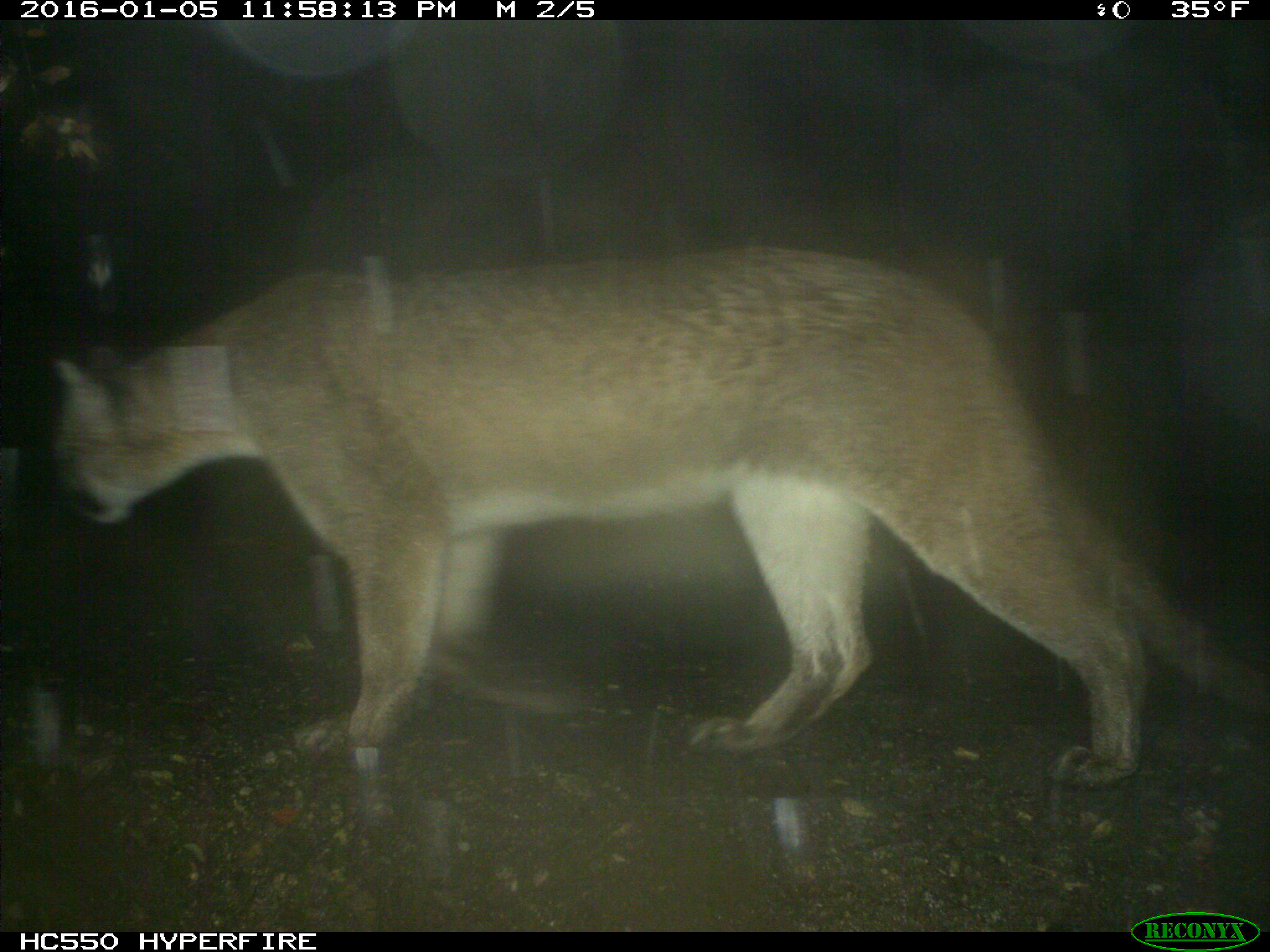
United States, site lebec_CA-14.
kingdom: Animalia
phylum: Chordata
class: Mammalia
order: Carnivora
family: Felidae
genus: Puma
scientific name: Puma concolor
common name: mountain lion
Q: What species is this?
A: Puma concolor (mountain lion).